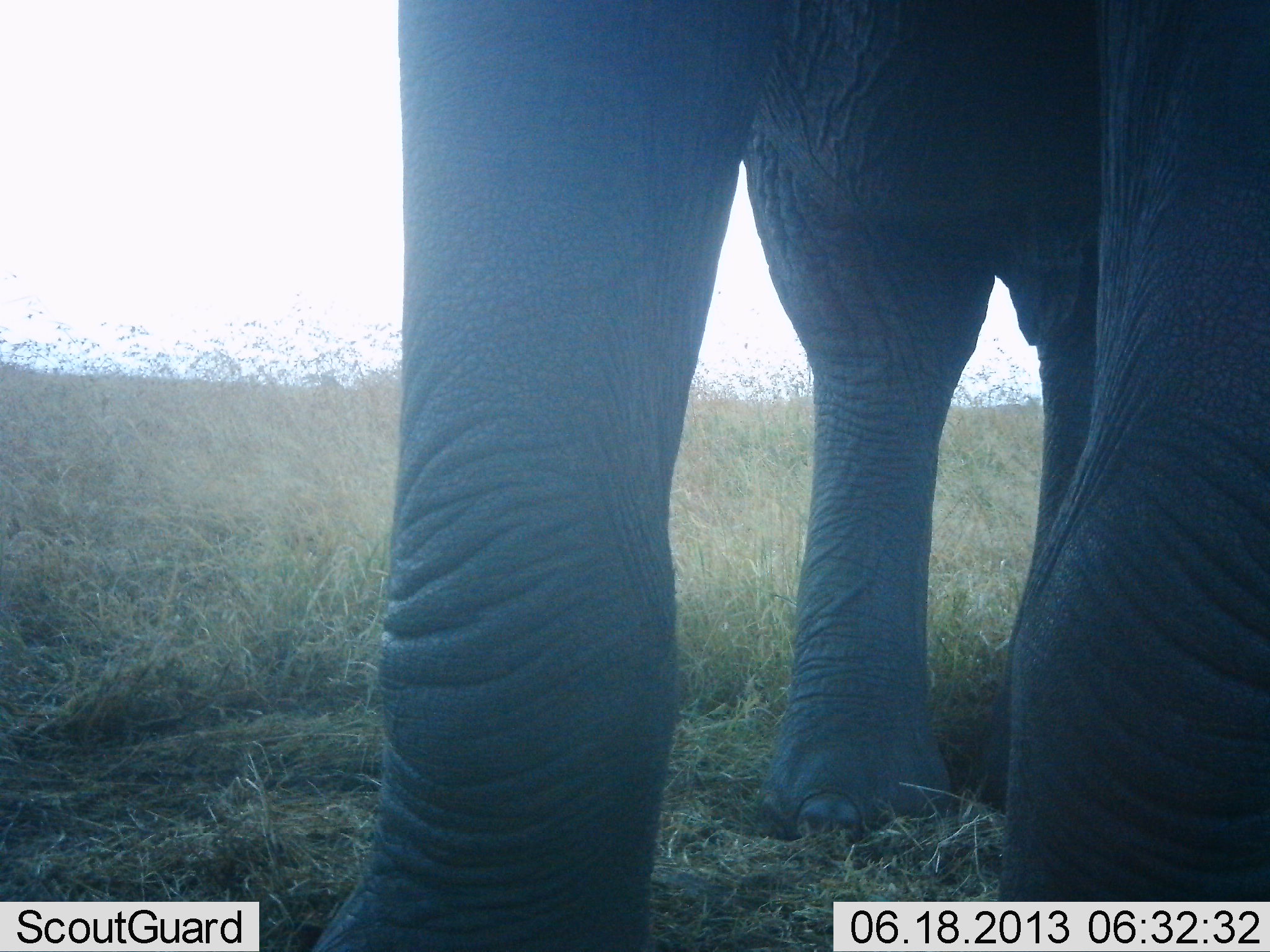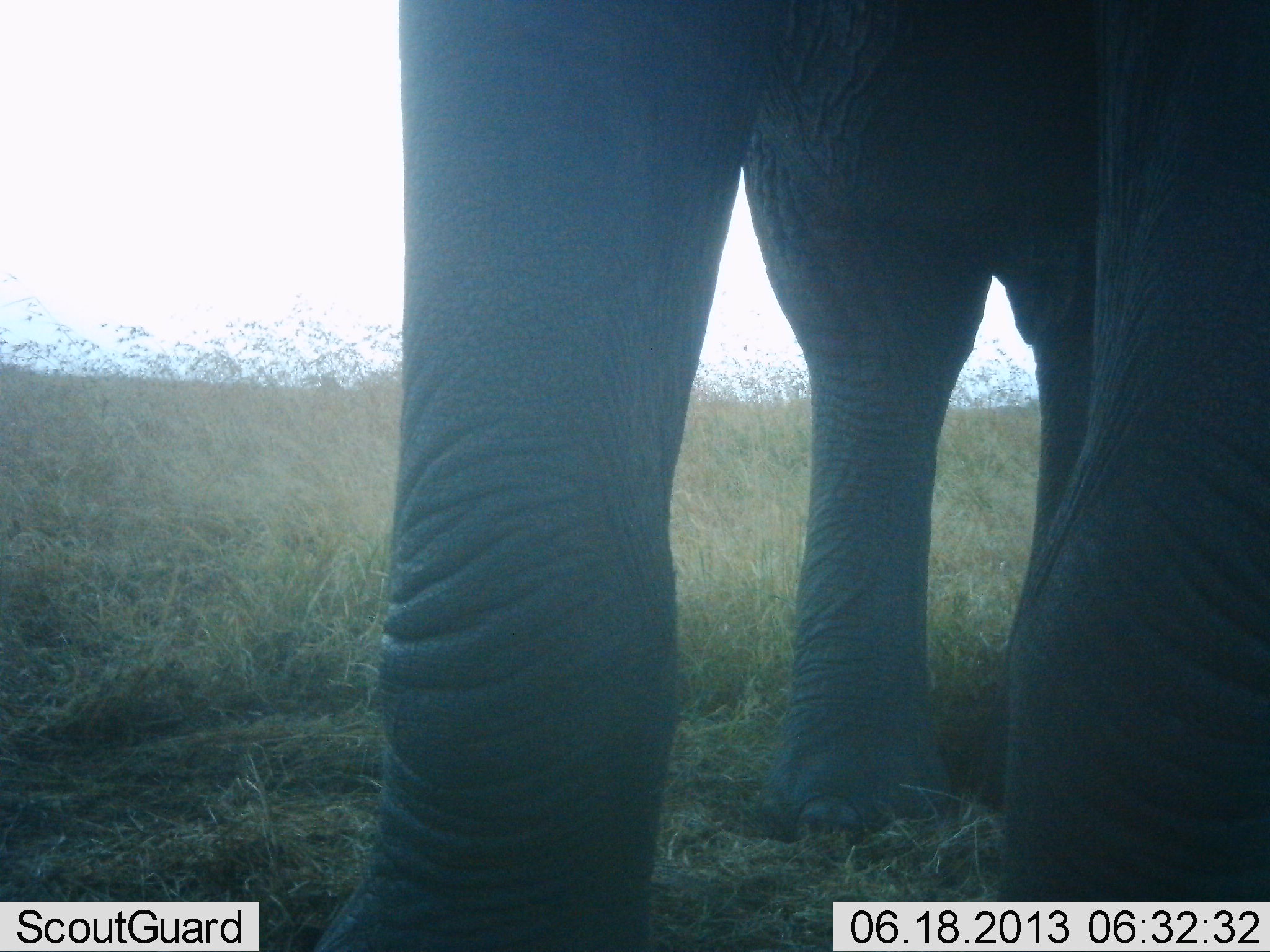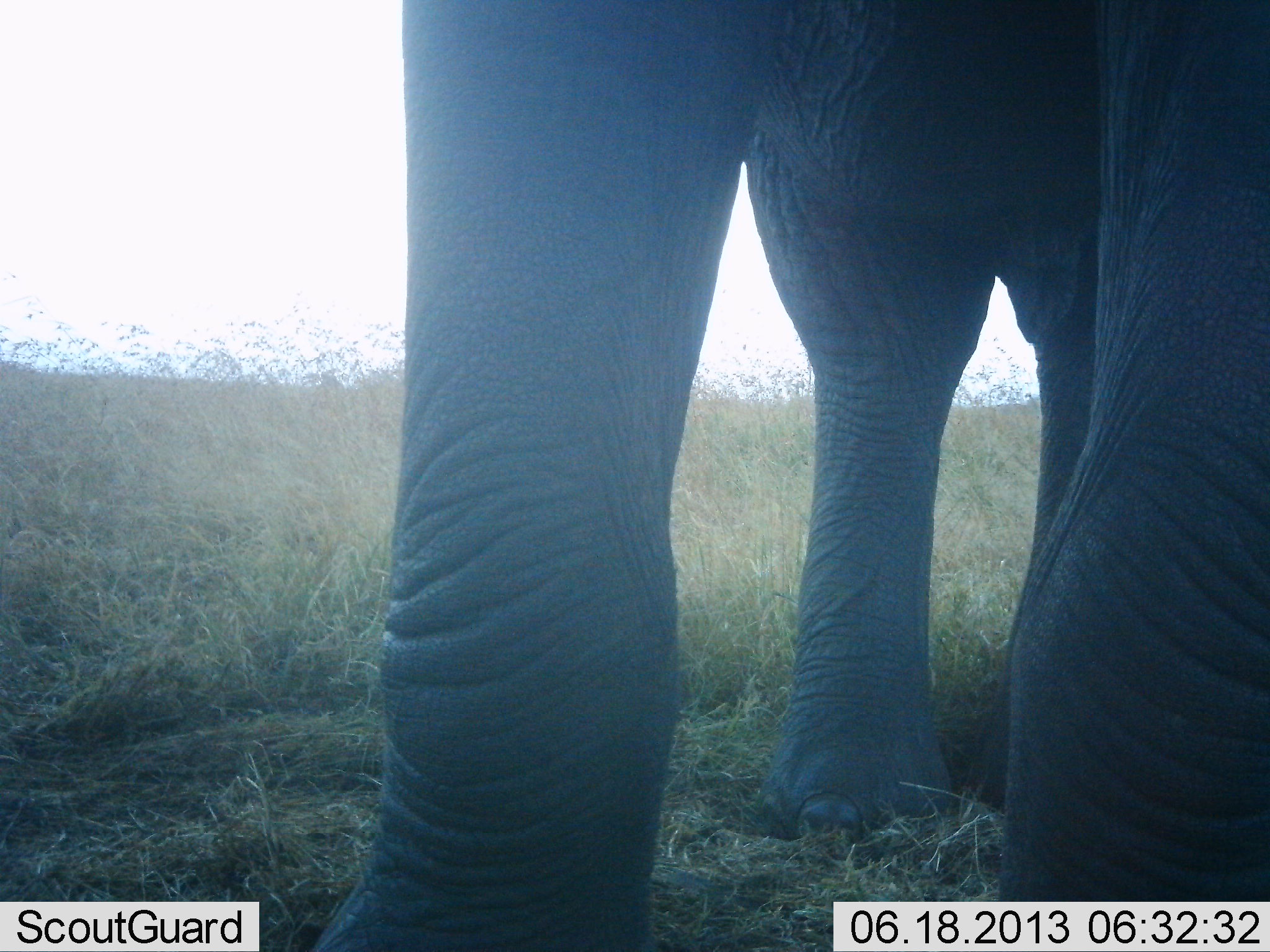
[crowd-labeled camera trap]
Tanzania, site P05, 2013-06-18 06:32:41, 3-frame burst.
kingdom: Animalia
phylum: Chordata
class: Mammalia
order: Proboscidea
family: Elephantidae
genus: Loxodonta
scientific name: Loxodonta africana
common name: african bush elephant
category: elephant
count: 1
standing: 95%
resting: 0%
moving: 5%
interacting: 0%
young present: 0%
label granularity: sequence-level